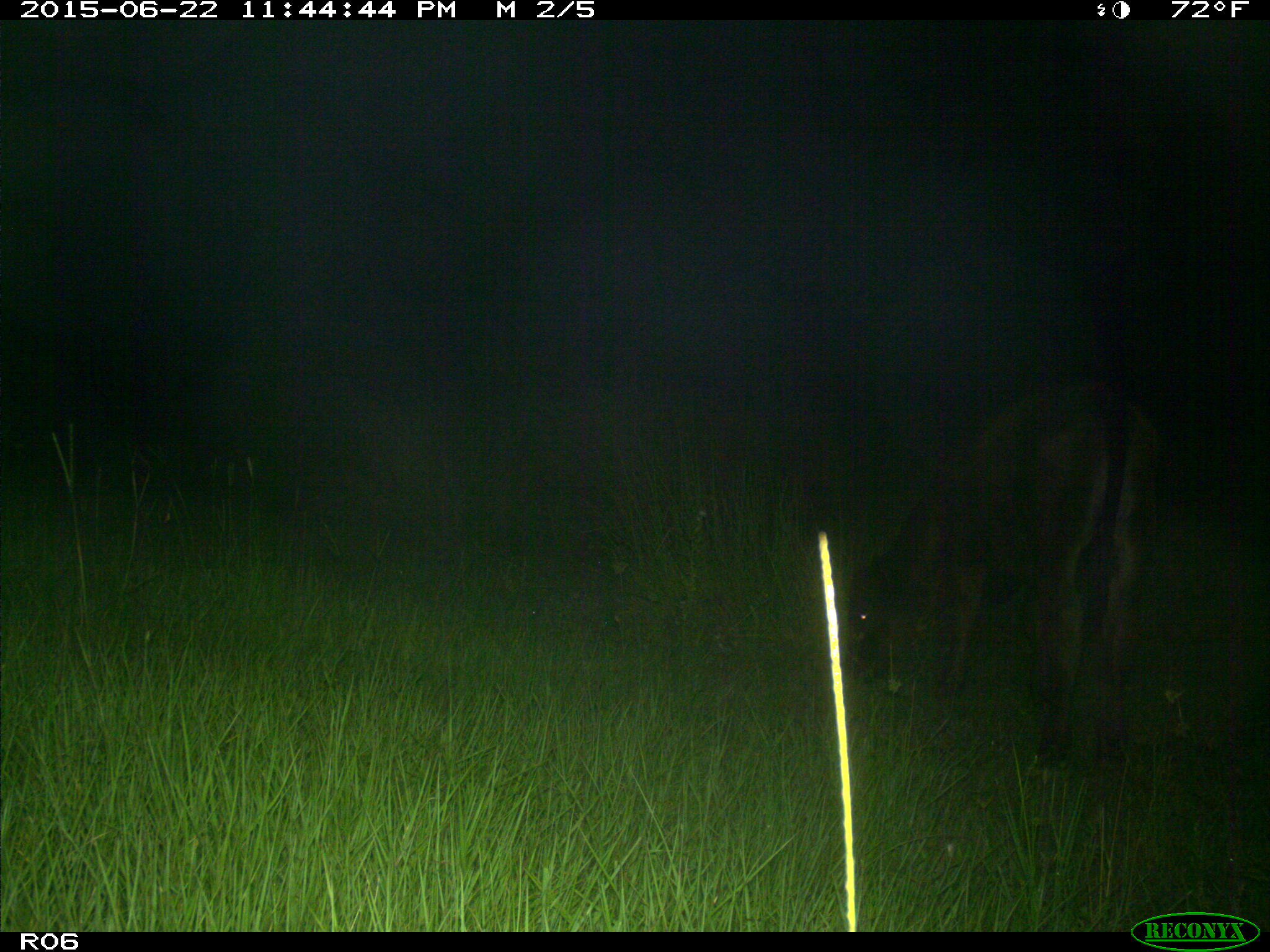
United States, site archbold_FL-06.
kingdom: Animalia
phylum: Chordata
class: Mammalia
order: Artiodactyla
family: Bovidae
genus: Bos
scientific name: Bos taurus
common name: domestic cow